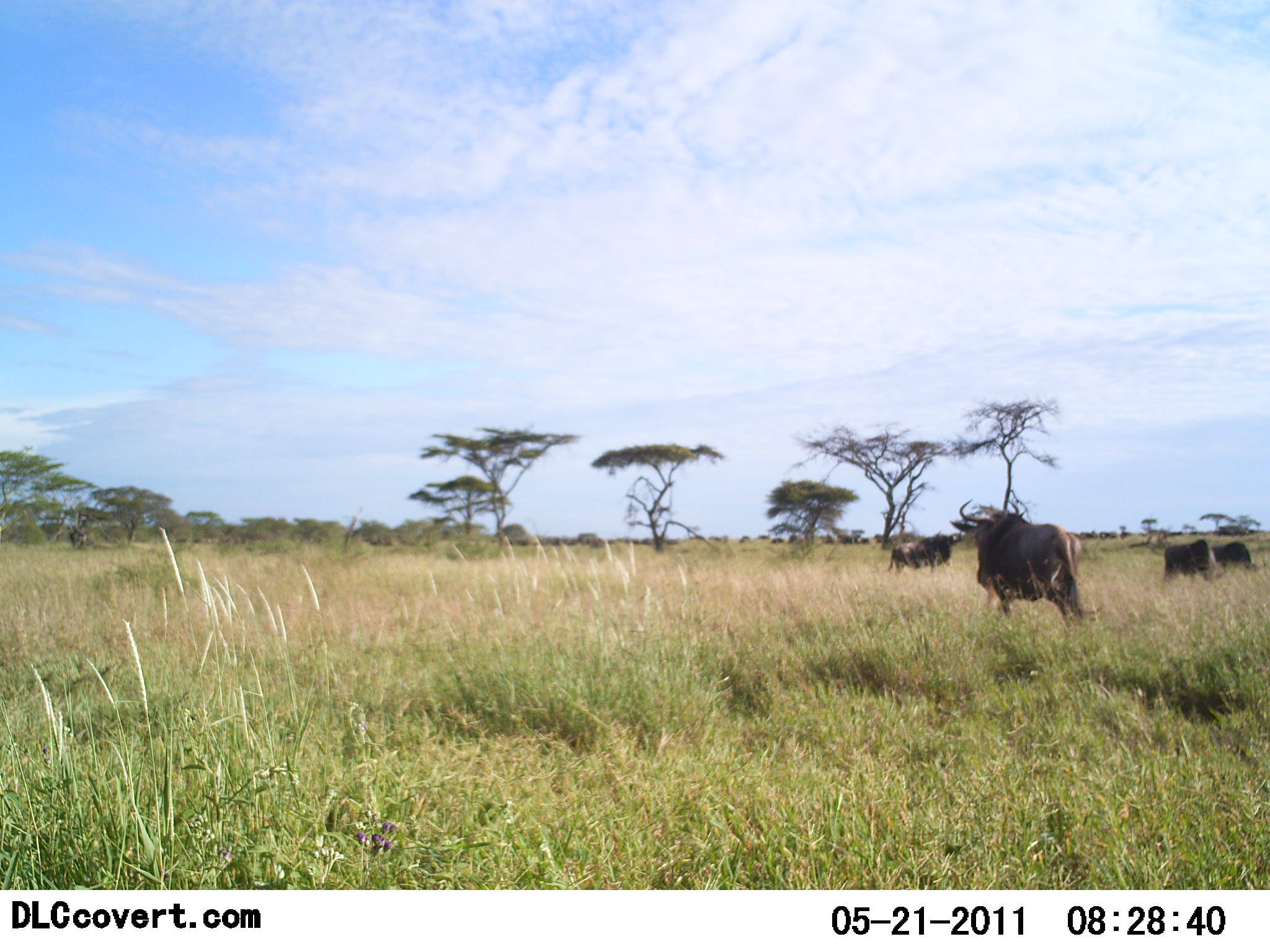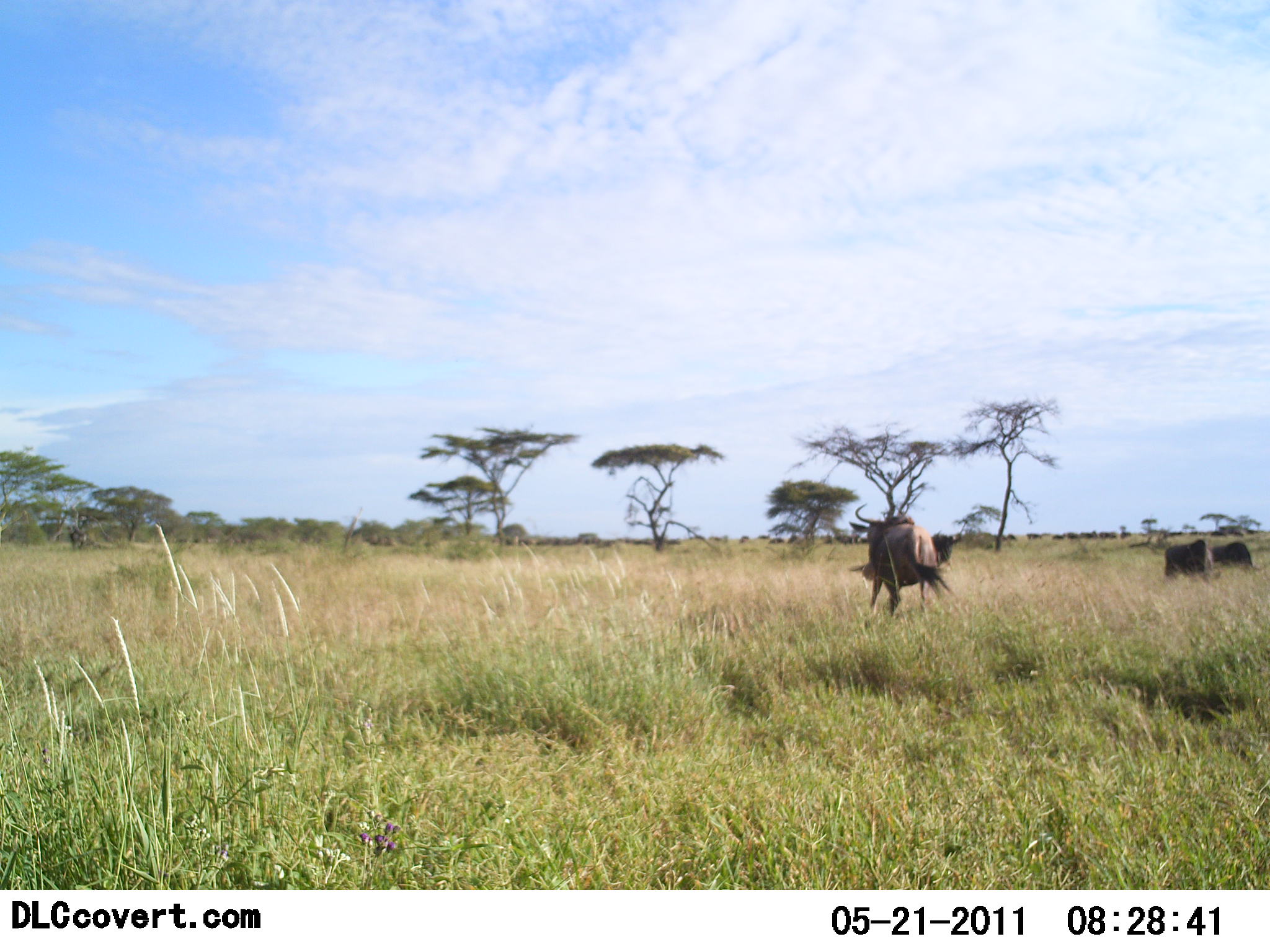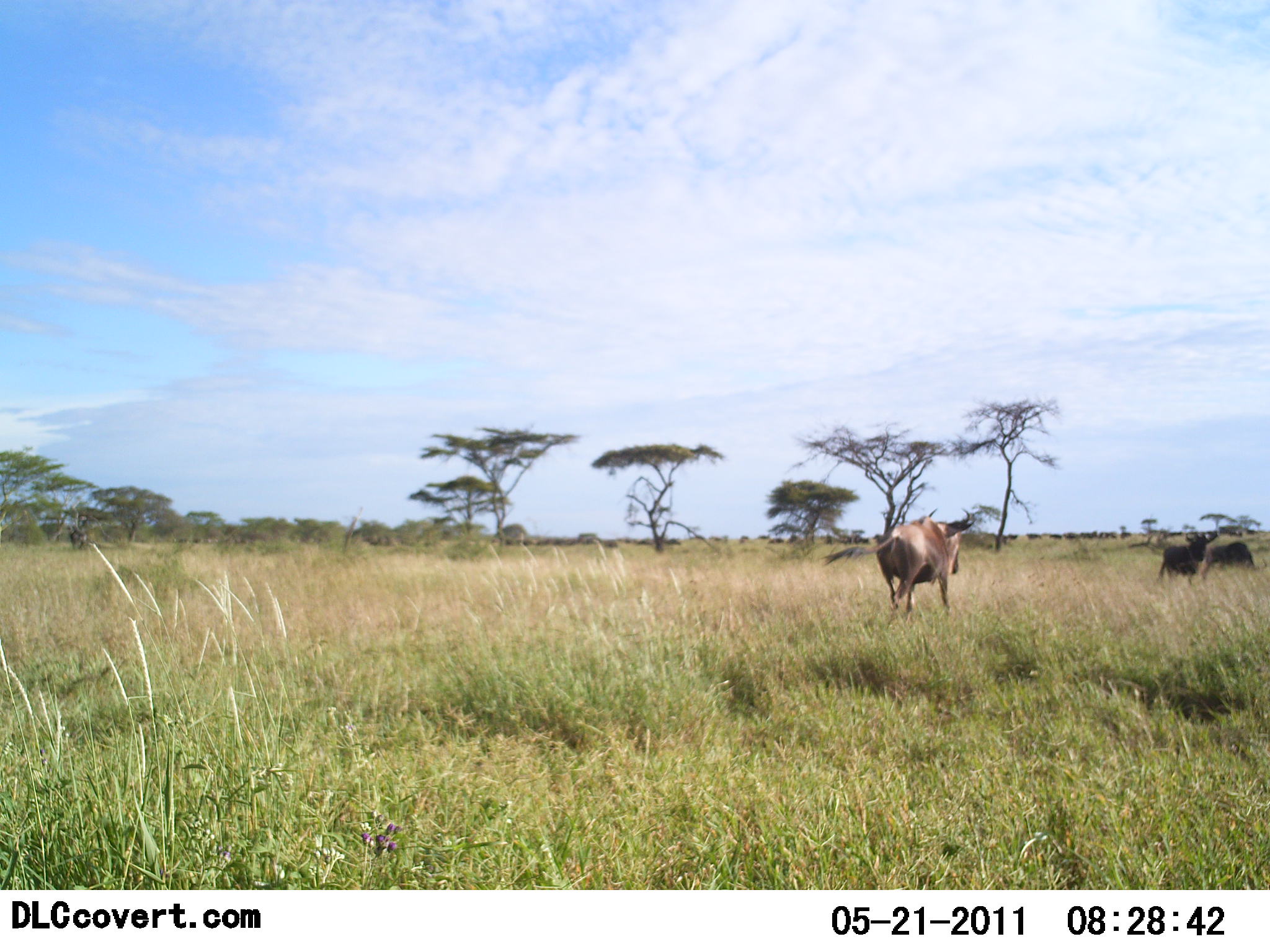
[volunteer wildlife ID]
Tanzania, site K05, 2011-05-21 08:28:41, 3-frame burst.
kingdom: Animalia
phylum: Chordata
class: Mammalia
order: Artiodactyla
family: Bovidae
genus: Connochaetes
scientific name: Connochaetes taurinus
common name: blue wildebeest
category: wildebeest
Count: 4.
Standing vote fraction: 8%.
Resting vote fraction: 0%.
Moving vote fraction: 92%.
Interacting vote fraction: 0%.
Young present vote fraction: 0%.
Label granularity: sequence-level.